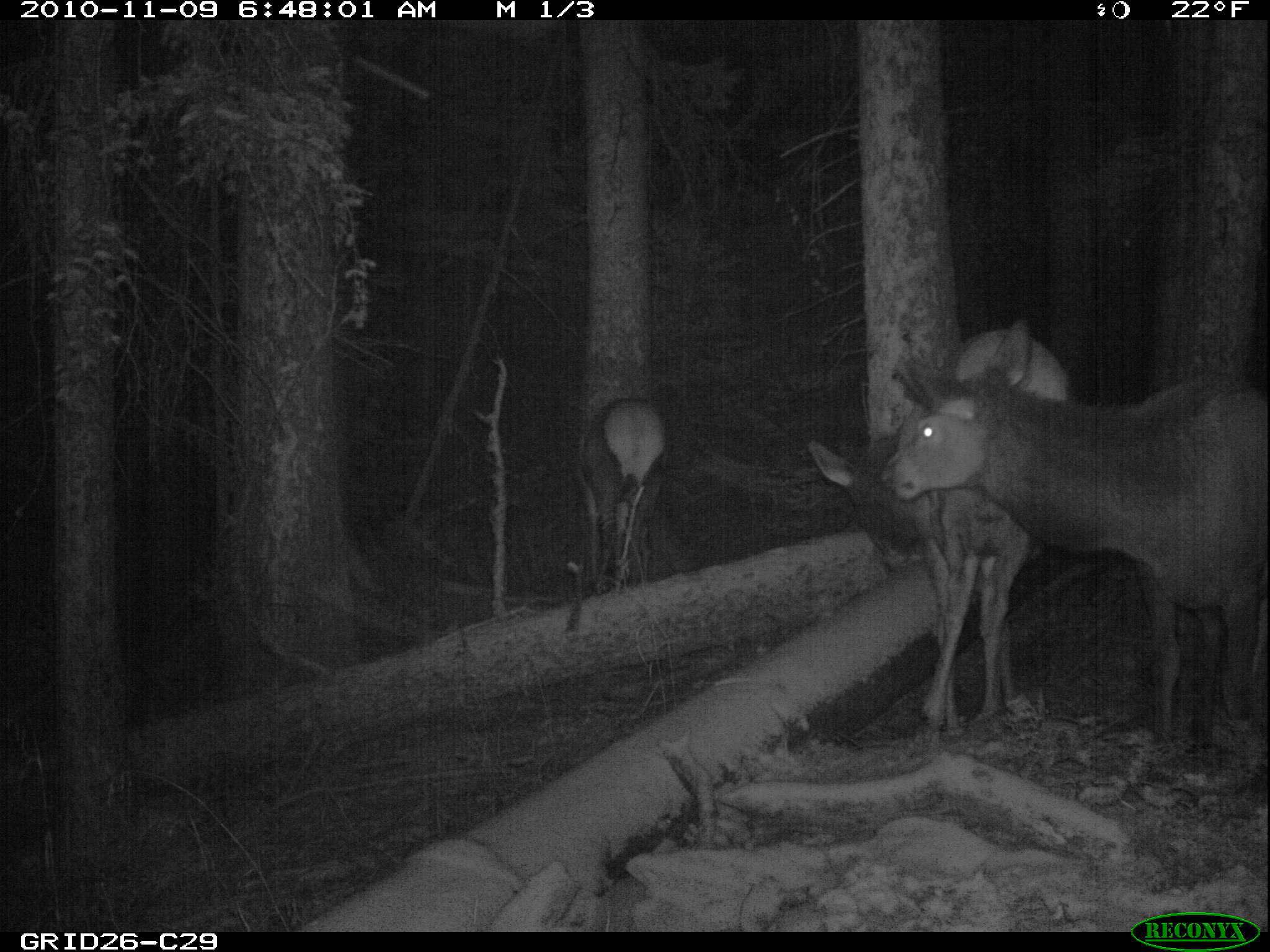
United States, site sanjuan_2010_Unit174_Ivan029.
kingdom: Animalia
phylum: Chordata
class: Mammalia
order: Artiodactyla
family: Cervidae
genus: Cervus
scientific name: Cervus elaphus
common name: red deer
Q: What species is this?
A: Cervus elaphus (red deer).